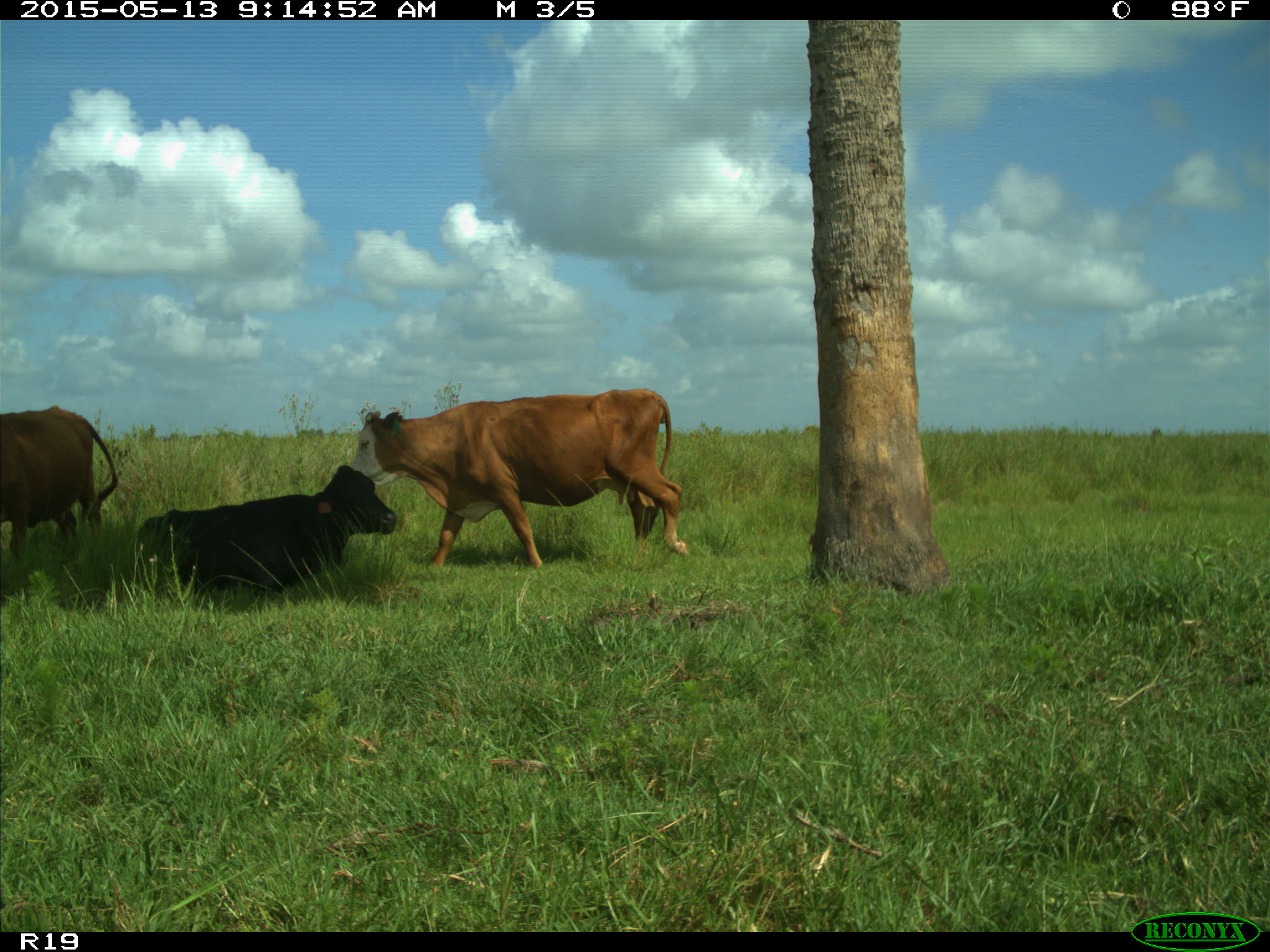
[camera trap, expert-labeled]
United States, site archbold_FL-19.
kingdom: Animalia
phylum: Chordata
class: Mammalia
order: Artiodactyla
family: Bovidae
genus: Bos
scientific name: Bos taurus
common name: domestic cow